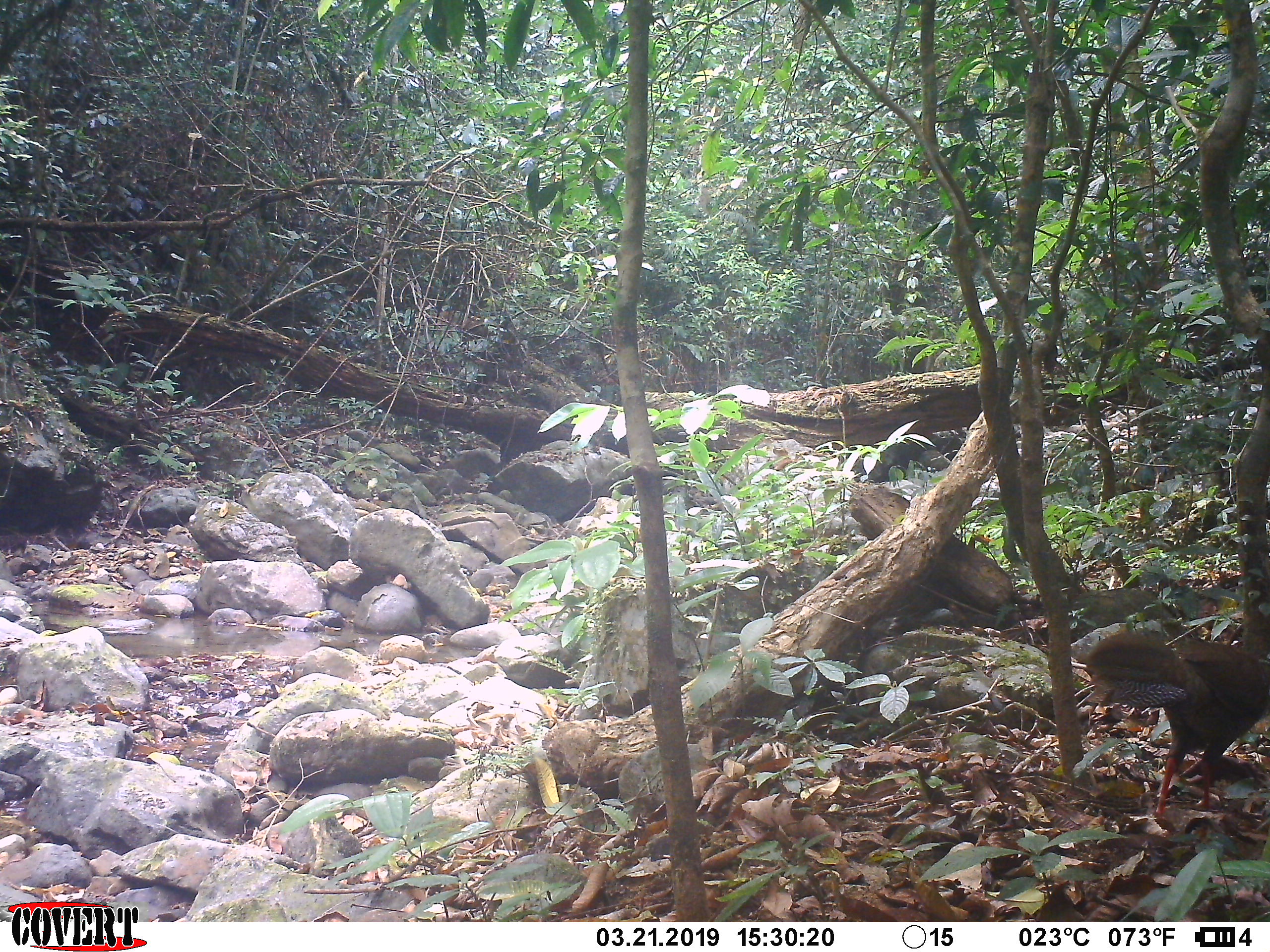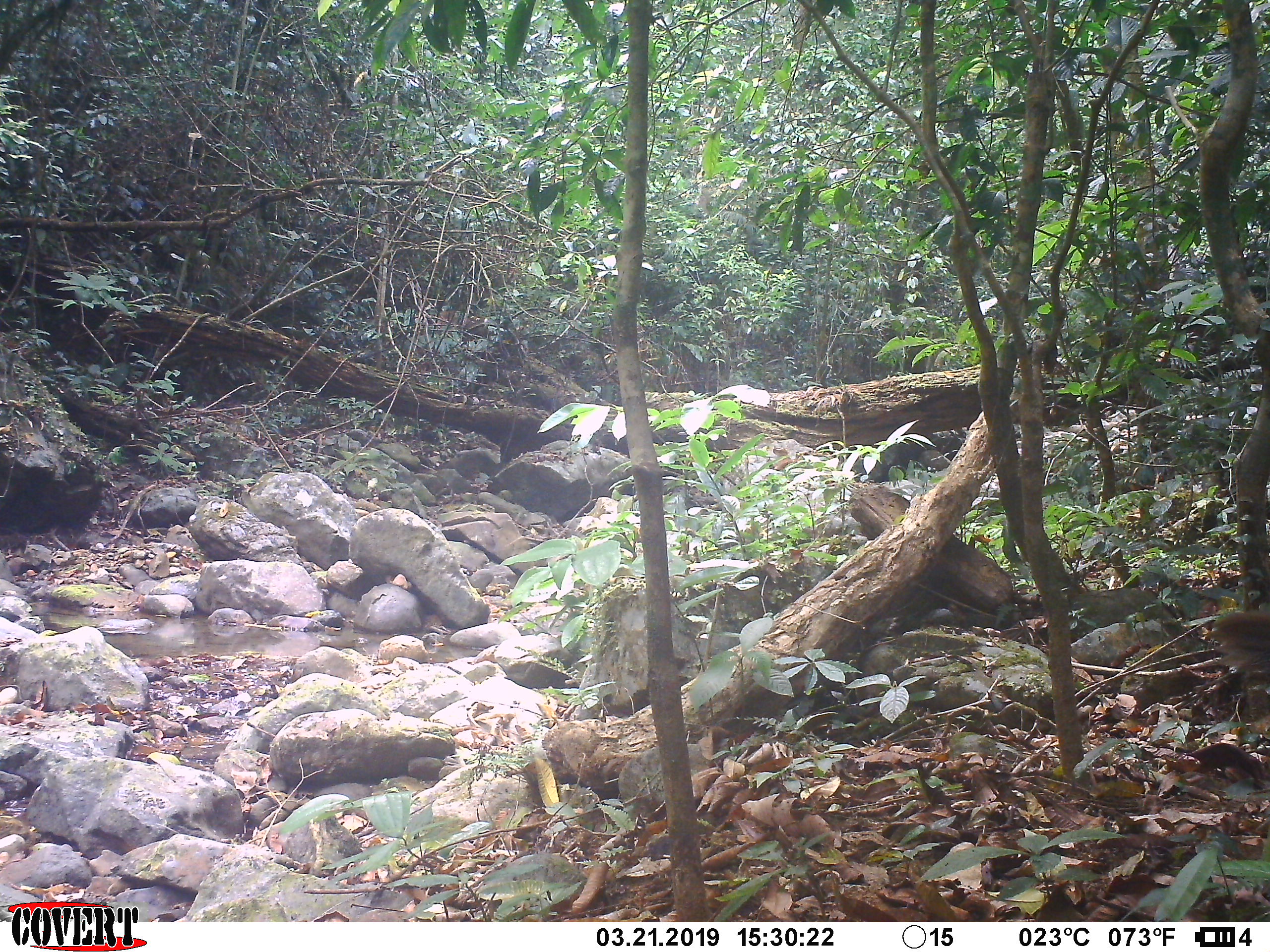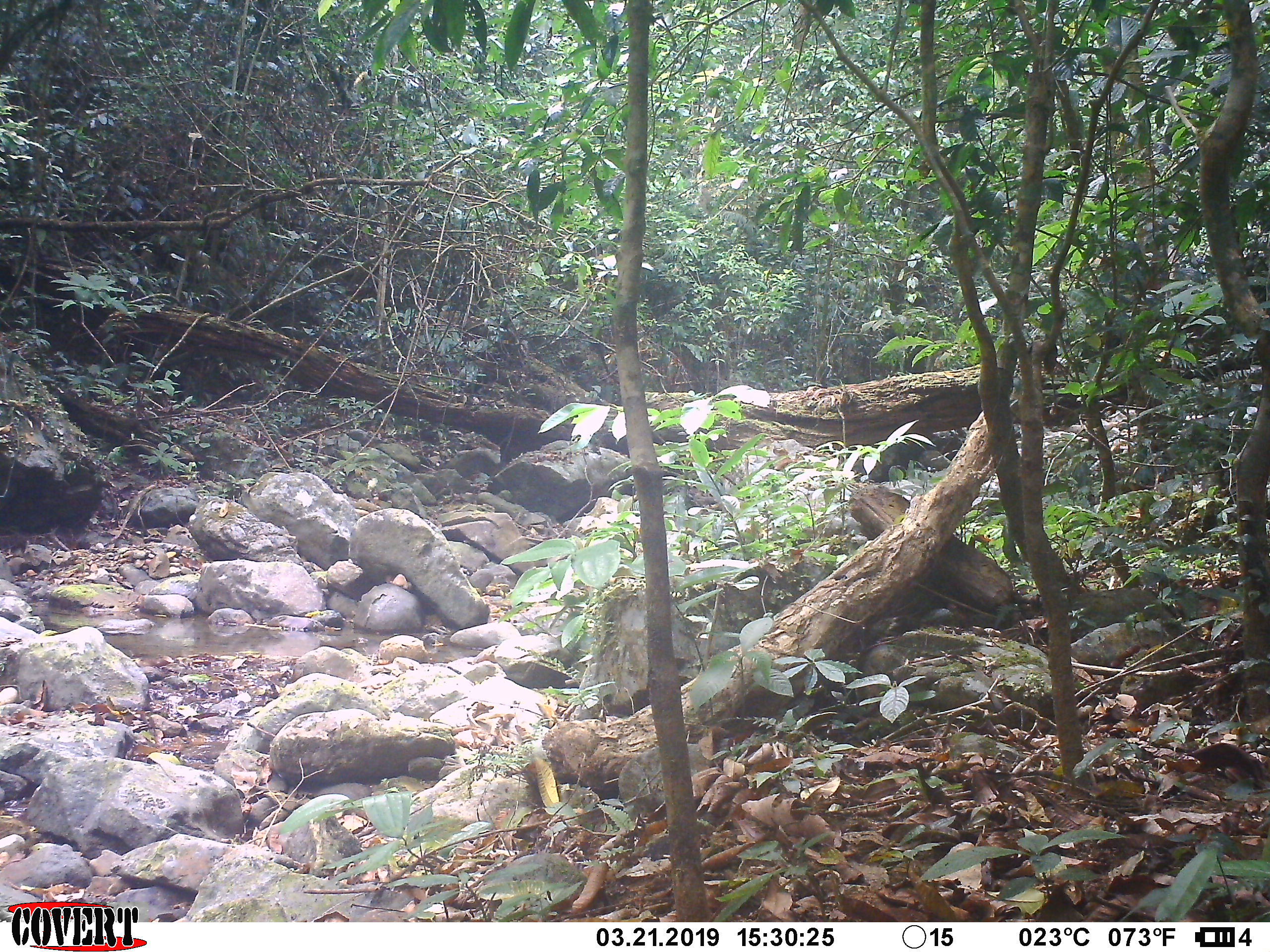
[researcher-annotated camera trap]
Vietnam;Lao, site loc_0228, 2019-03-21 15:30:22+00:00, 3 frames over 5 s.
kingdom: Animalia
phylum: Chordata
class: Aves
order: Galliformes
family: Phasianidae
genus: Lophura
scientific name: Lophura nycthemera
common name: silver pheasant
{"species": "silver pheasant (Lophura nycthemera)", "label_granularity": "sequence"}